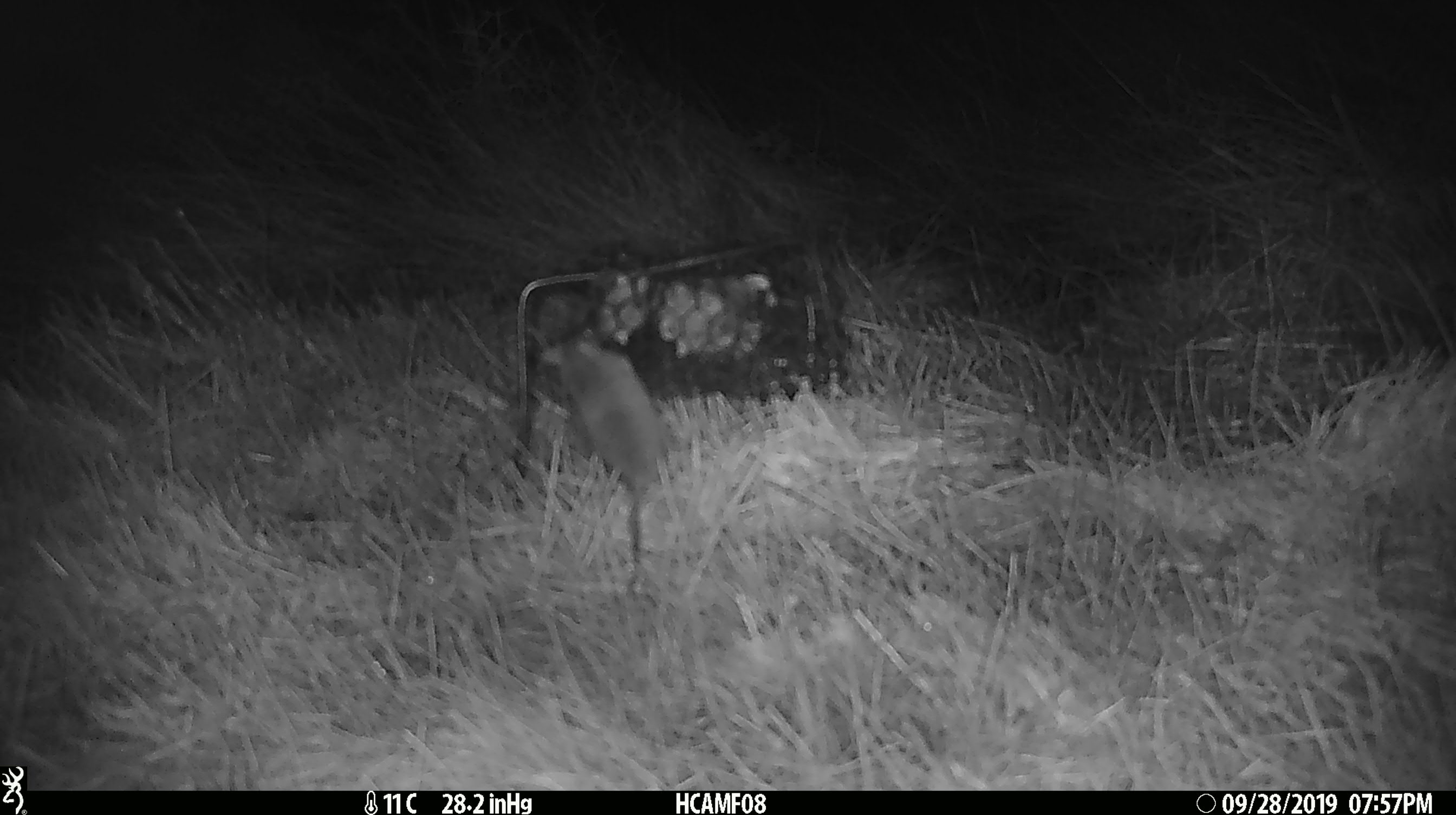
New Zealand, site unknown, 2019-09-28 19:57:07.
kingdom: Animalia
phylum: Chordata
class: Mammalia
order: Rodentia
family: Muridae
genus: Mus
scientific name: Mus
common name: mouse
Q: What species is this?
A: Mouse (Mus).